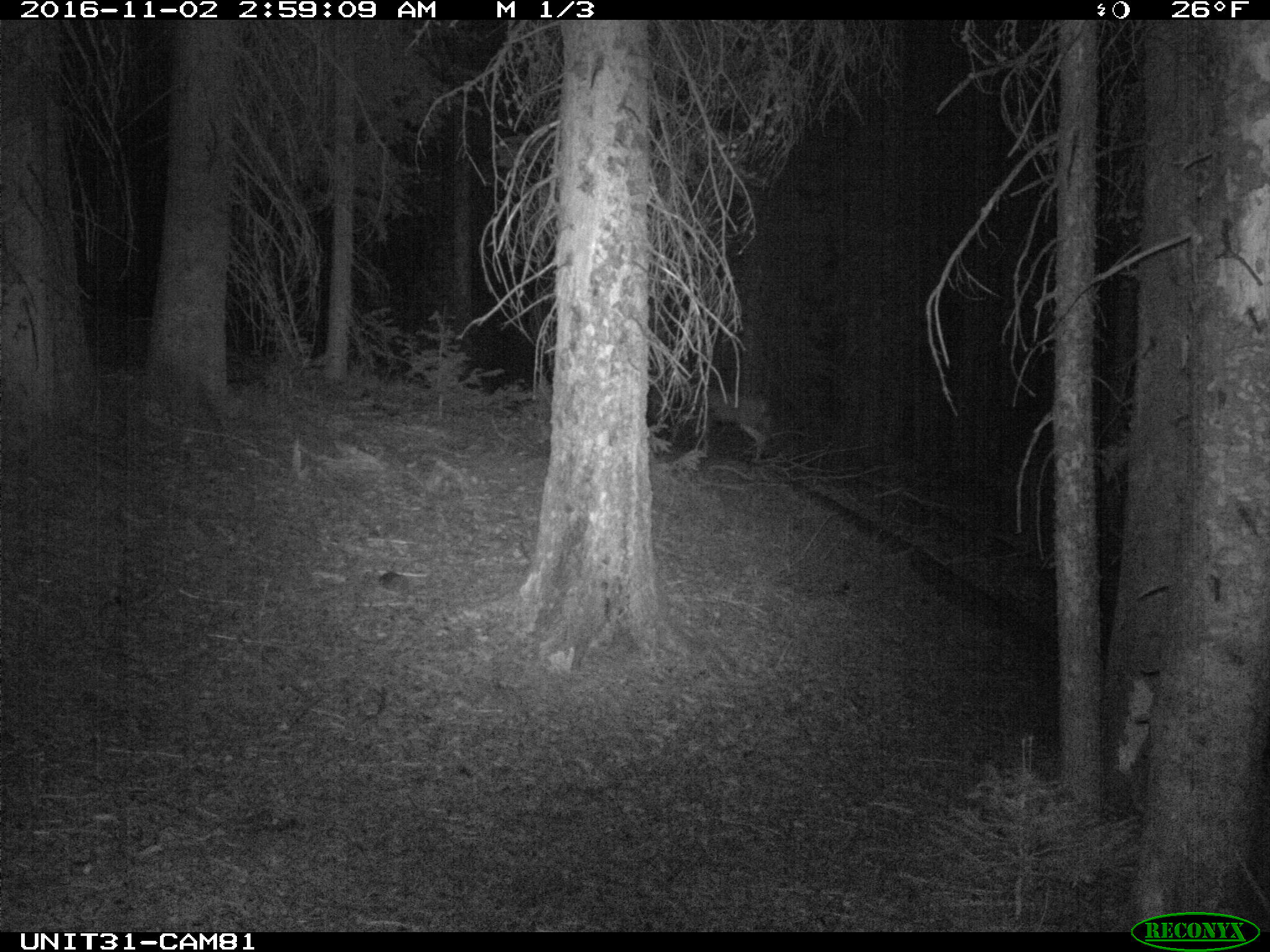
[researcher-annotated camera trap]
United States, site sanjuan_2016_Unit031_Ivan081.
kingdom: Animalia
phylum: Chordata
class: Mammalia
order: Artiodactyla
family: Cervidae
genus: Odocoileus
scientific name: Odocoileus hemionus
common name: mule deer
Odocoileus hemionus (mule deer).